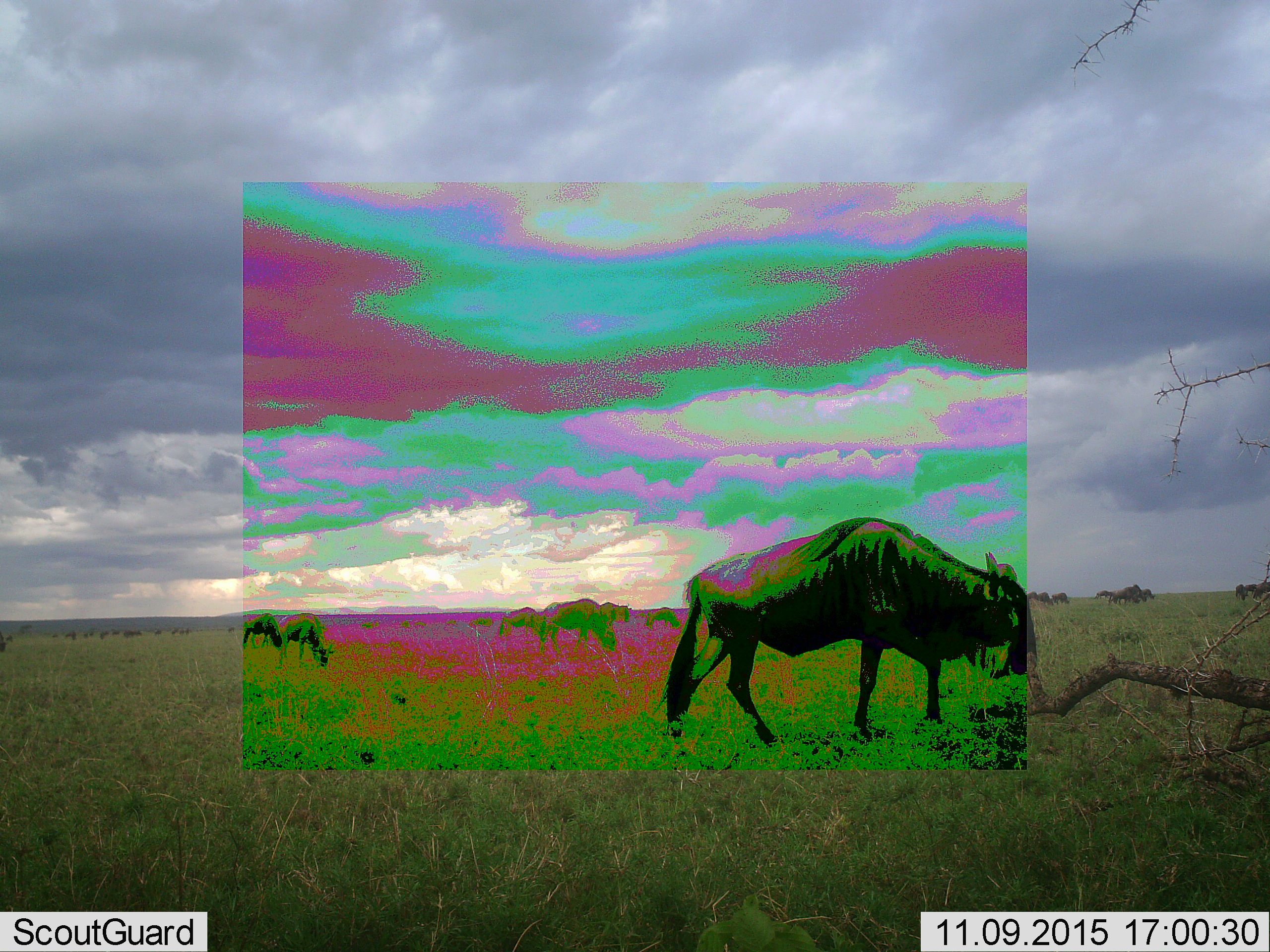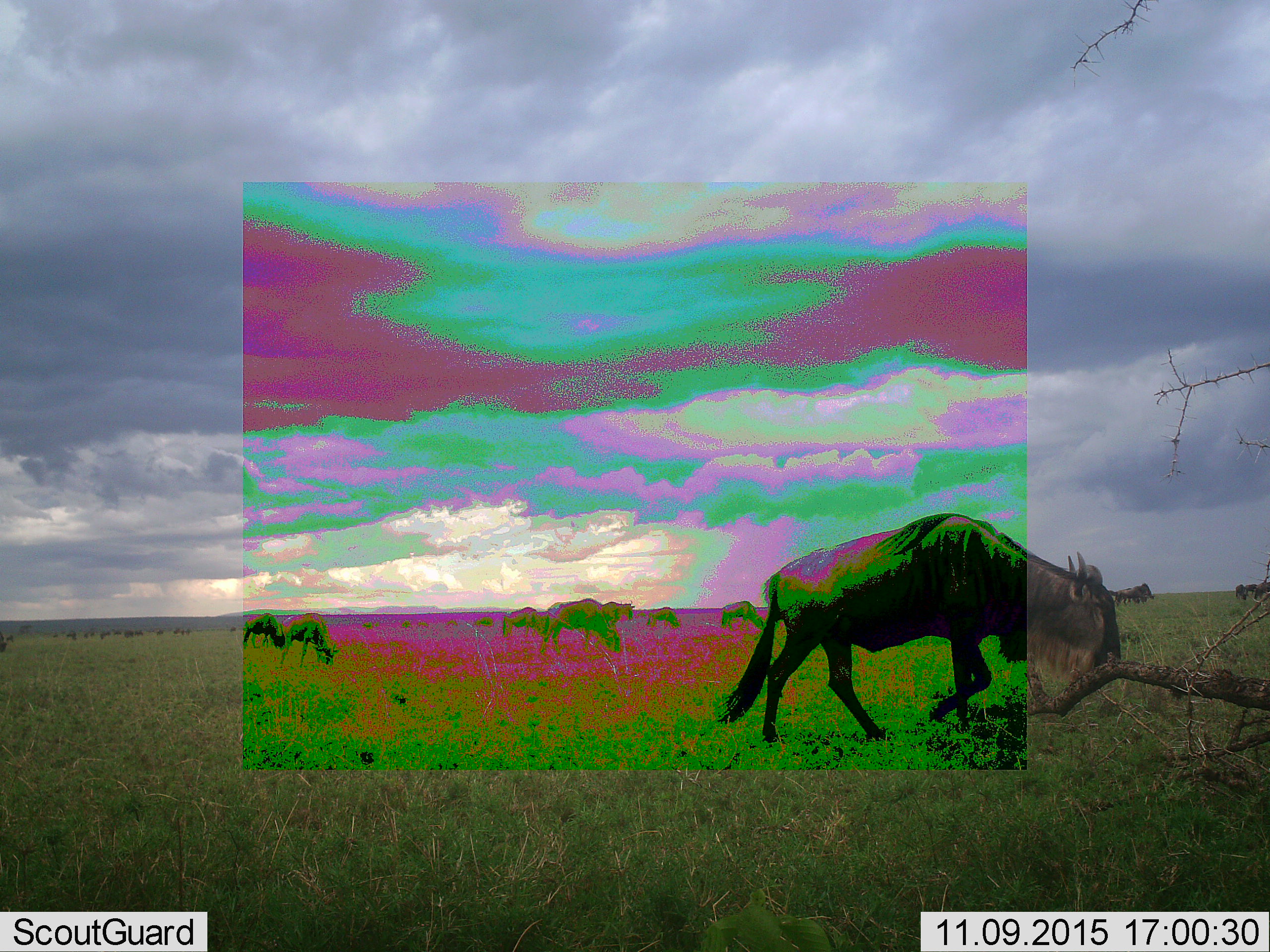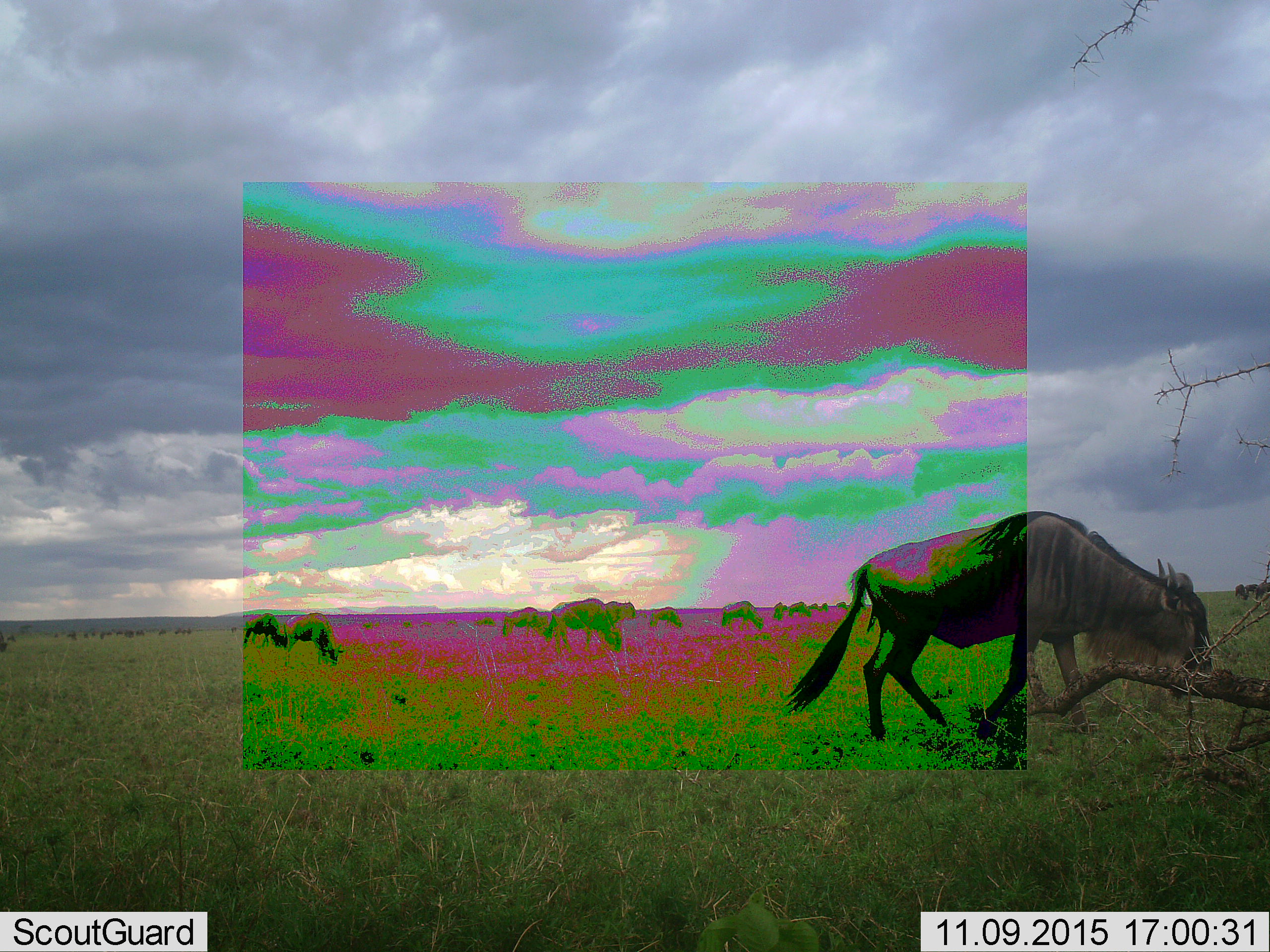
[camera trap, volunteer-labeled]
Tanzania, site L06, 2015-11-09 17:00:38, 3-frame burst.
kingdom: Animalia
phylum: Chordata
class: Mammalia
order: Artiodactyla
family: Bovidae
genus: Connochaetes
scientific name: Connochaetes taurinus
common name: blue wildebeest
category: wildebeest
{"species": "wildebeest (blue wildebeest) (Connochaetes taurinus)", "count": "11-50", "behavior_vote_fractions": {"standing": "56%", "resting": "0%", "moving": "100%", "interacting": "0%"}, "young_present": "0%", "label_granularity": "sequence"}